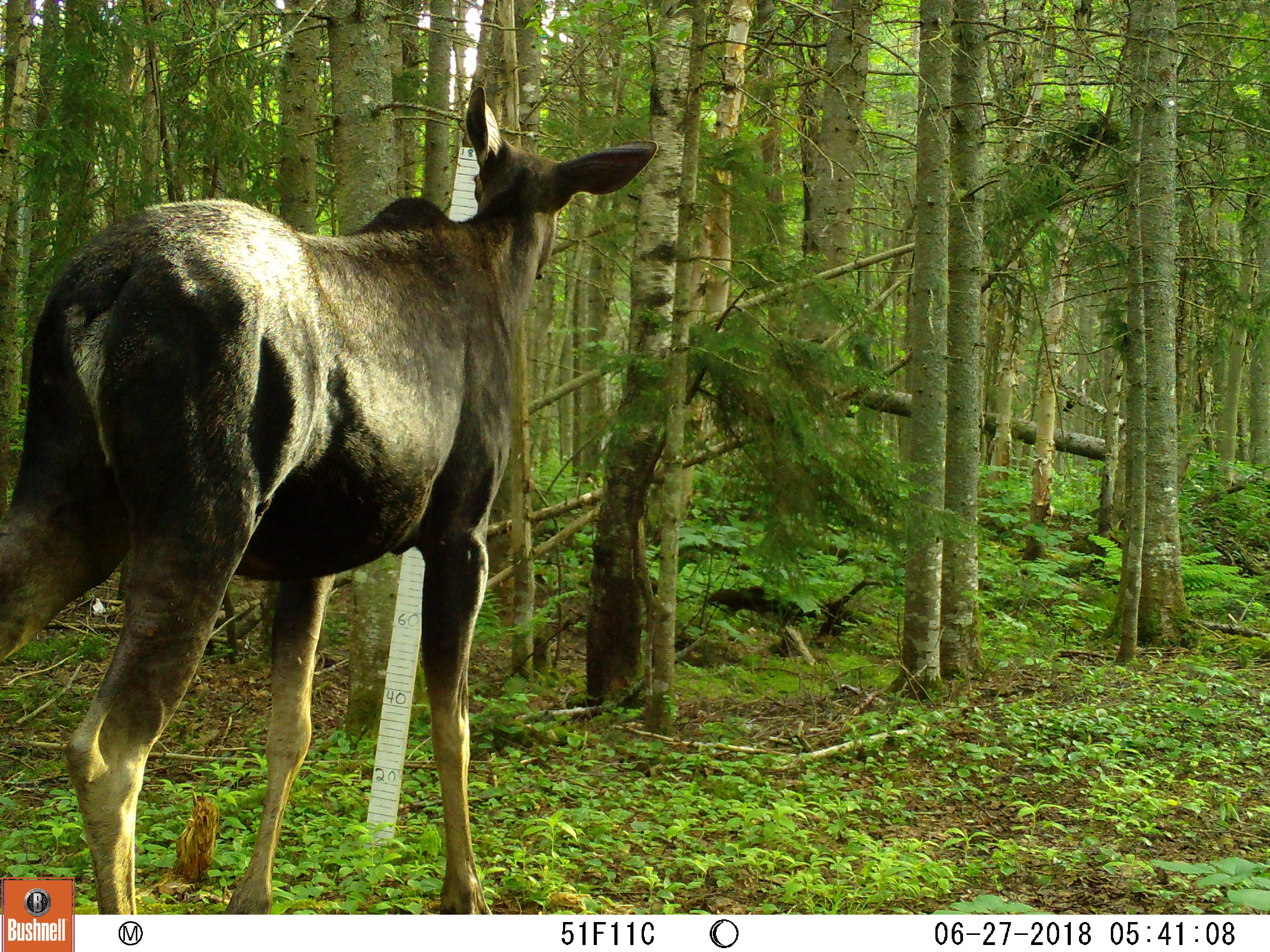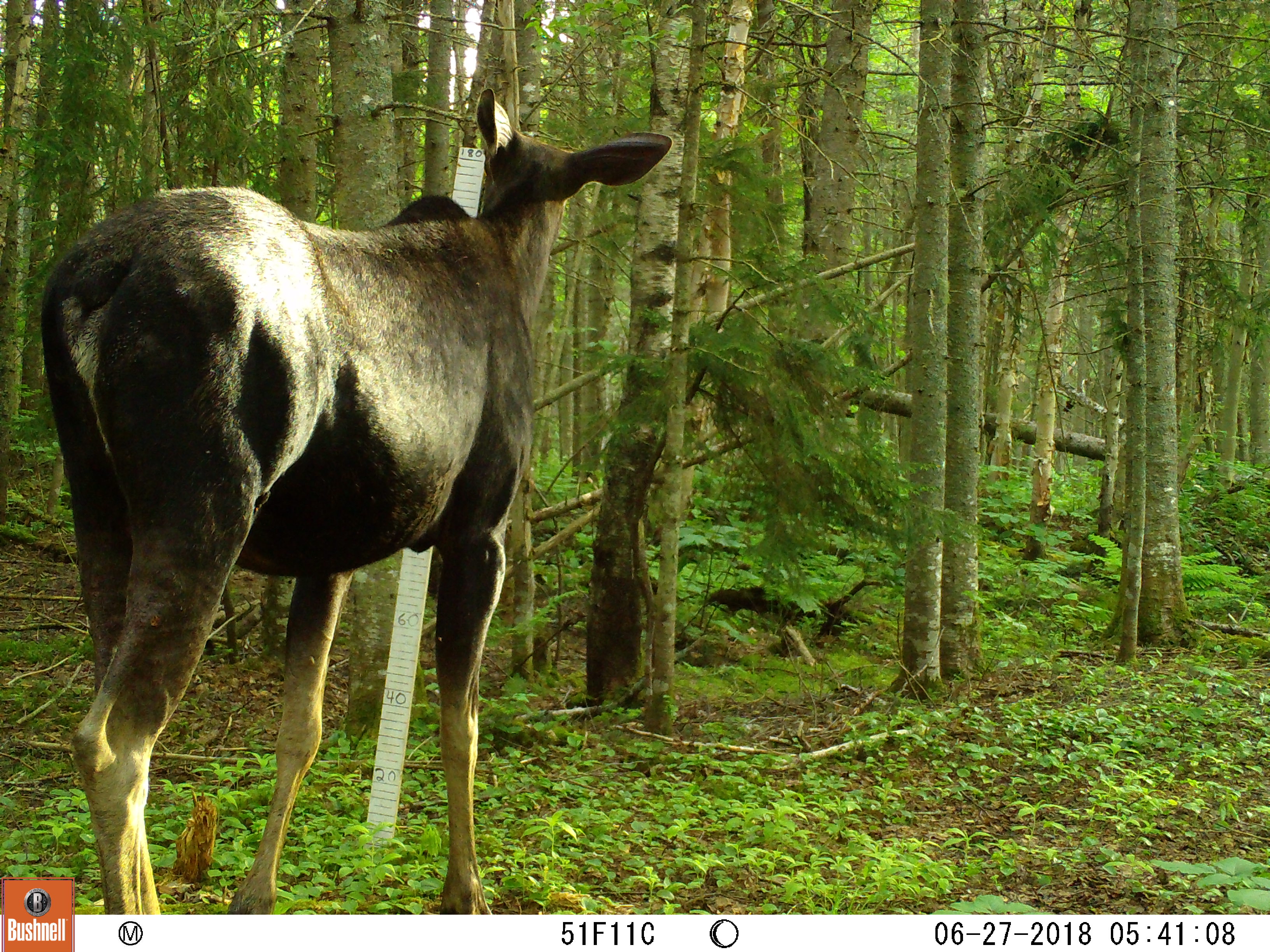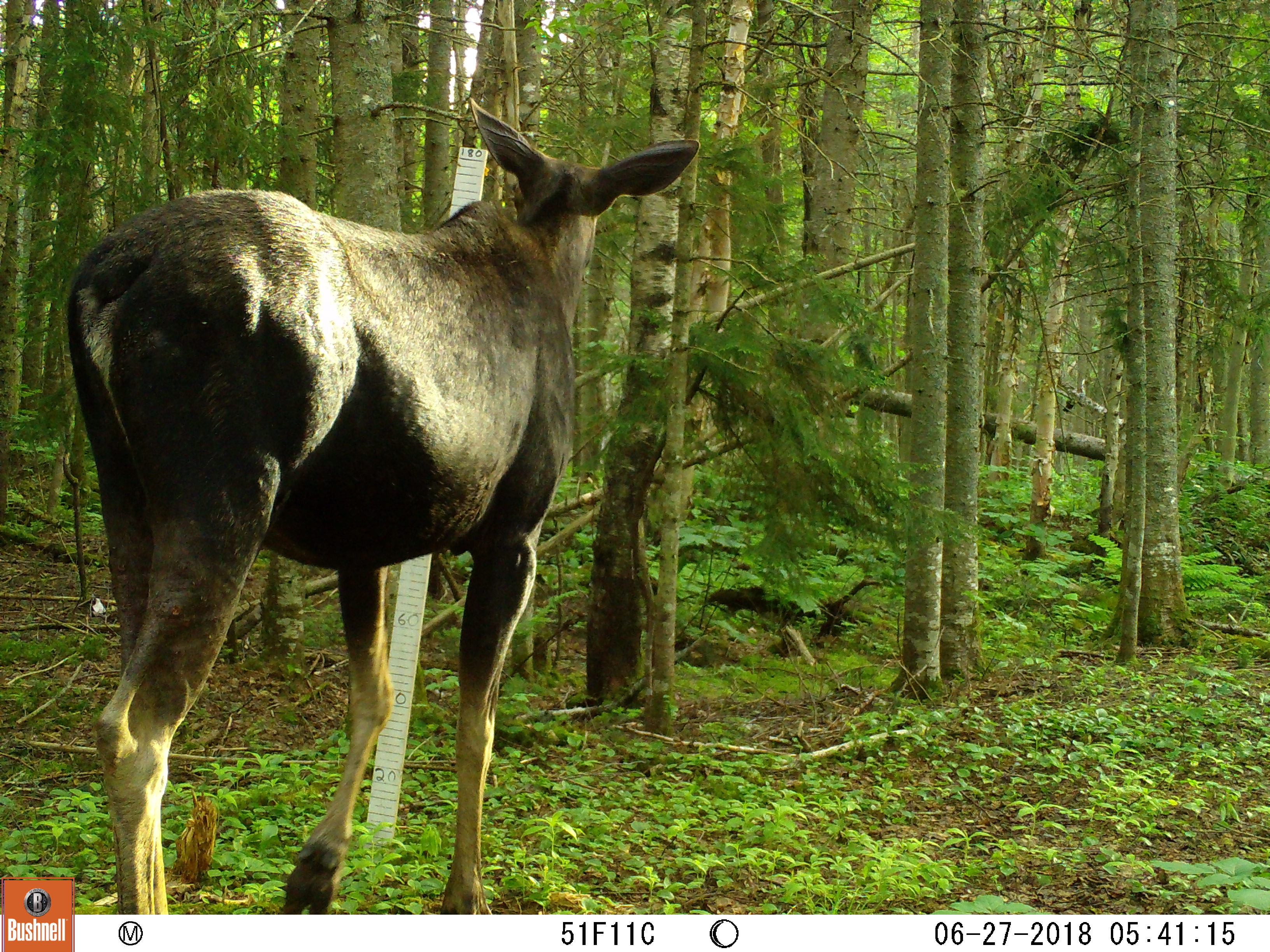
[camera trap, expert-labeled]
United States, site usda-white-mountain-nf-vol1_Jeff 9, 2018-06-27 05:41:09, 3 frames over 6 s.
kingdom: Animalia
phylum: Chordata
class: Mammalia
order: Artiodactyla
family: Cervidae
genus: Alces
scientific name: Alces alces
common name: moose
Moose (Alces alces).